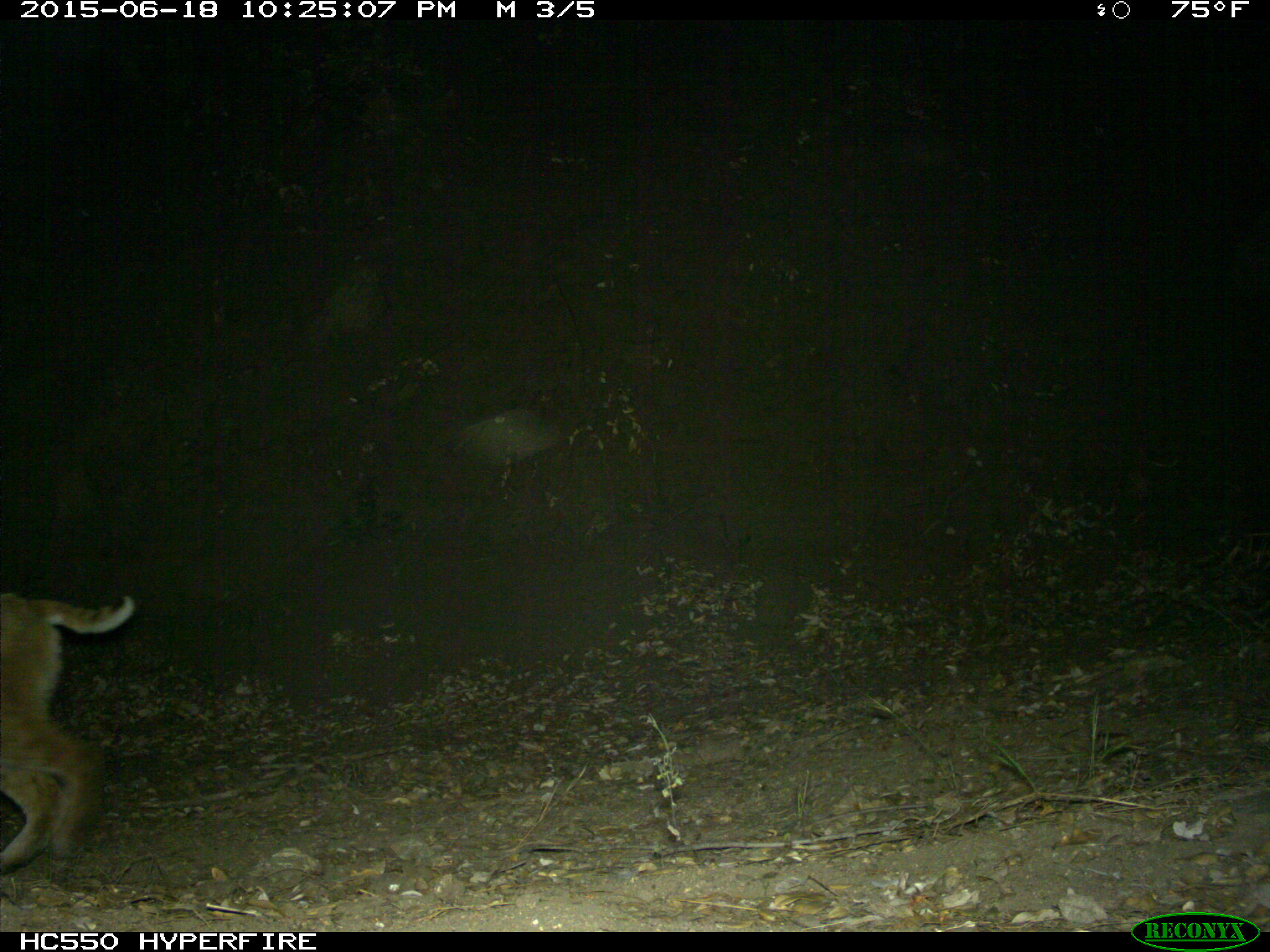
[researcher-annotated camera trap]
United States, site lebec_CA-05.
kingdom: Animalia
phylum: Chordata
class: Mammalia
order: Carnivora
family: Felidae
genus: Lynx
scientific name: Lynx rufus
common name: bobcat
Lynx rufus (bobcat).